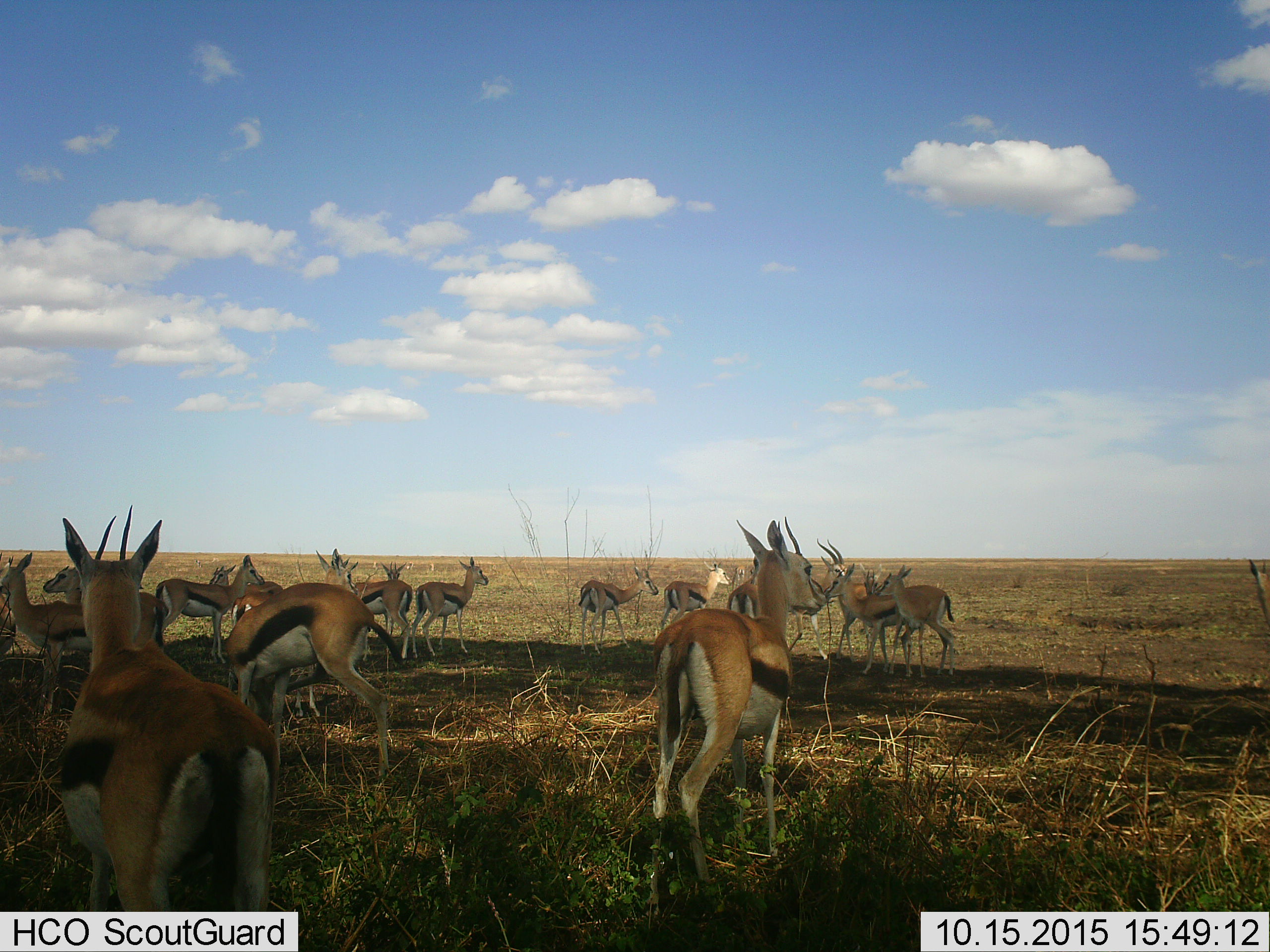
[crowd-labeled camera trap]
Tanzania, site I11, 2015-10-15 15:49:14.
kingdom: Animalia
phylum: Chordata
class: Mammalia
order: Artiodactyla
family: Bovidae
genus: Eudorcas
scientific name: Eudorcas thomsonii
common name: thomson's gazelle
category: gazellethomsons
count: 11-50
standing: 90%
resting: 0%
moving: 60%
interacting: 10%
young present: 30%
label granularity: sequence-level